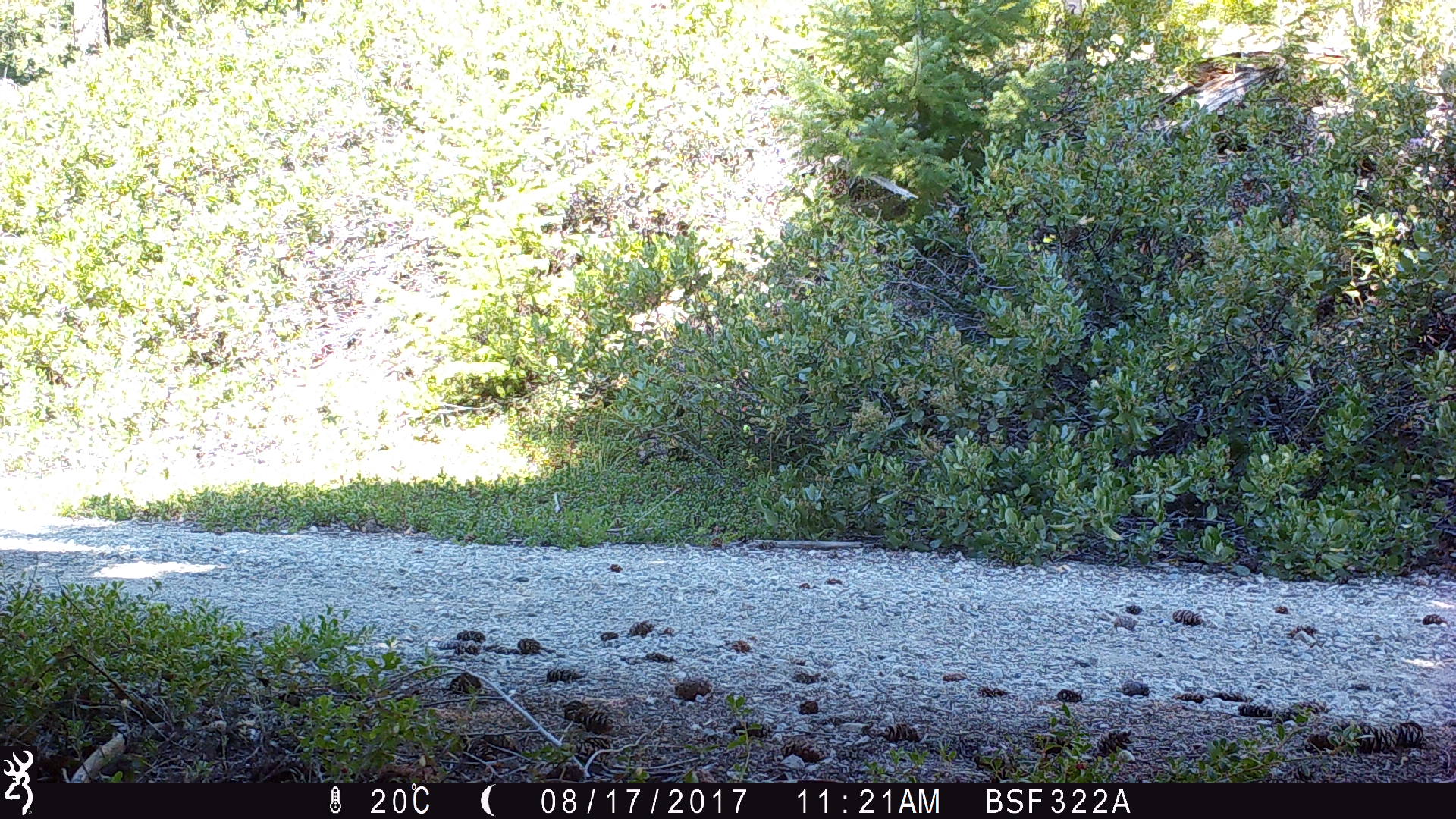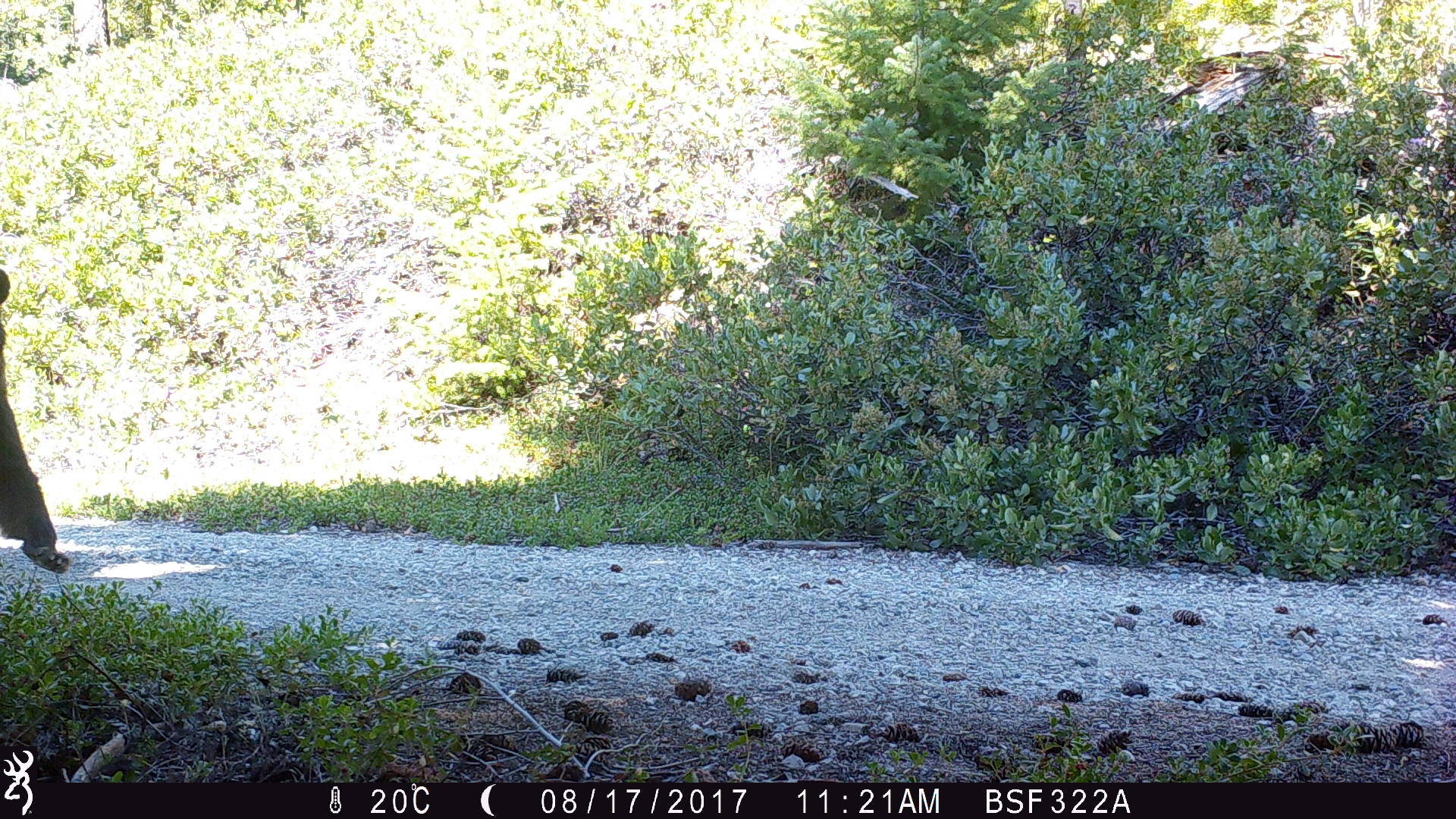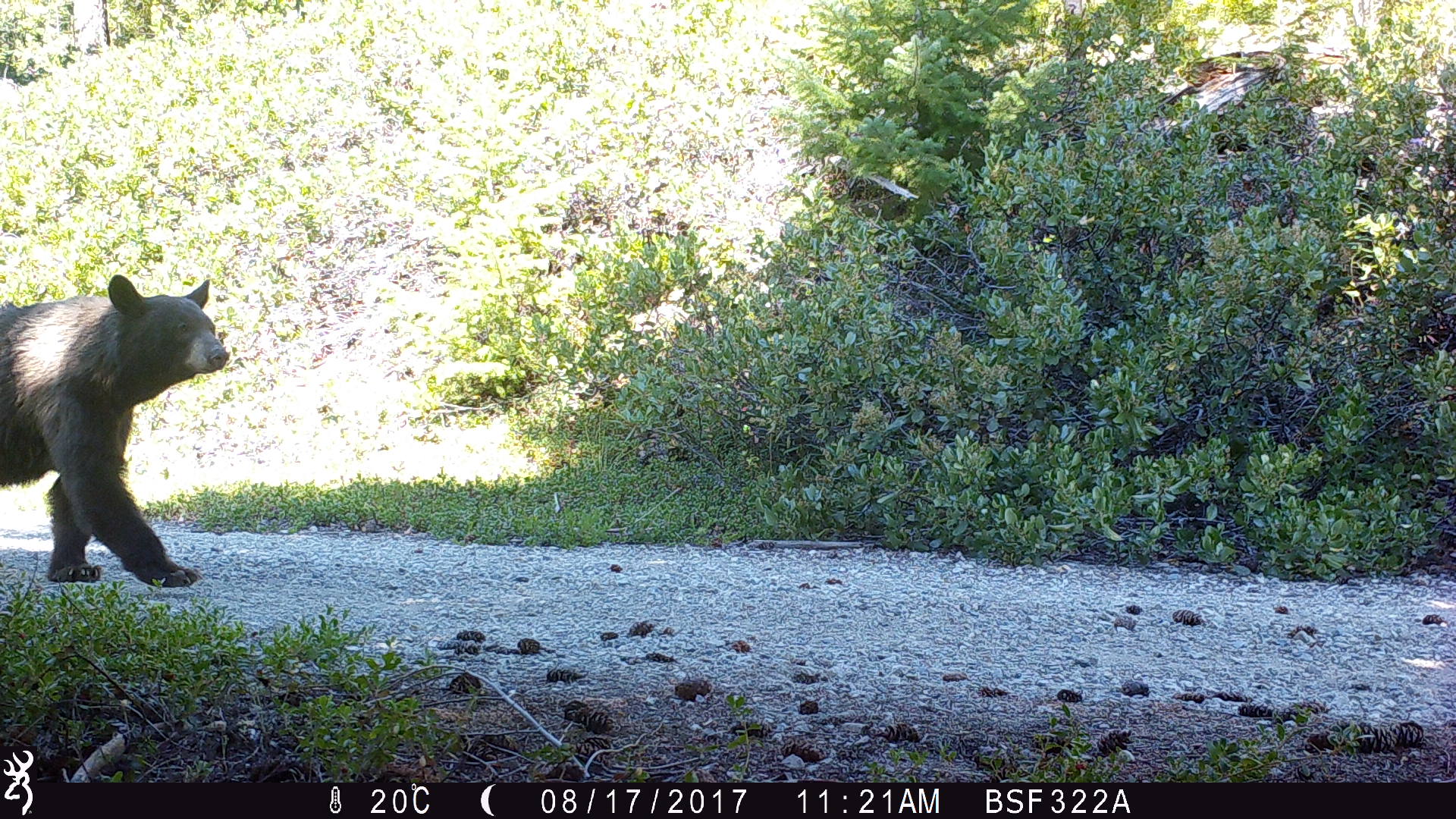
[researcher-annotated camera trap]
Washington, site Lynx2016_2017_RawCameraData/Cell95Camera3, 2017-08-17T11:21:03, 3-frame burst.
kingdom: Animalia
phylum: Chordata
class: Mammalia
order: Carnivora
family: Ursidae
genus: Ursus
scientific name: Ursus americanus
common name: american black bear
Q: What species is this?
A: Ursus americanus (american black bear).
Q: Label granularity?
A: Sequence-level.